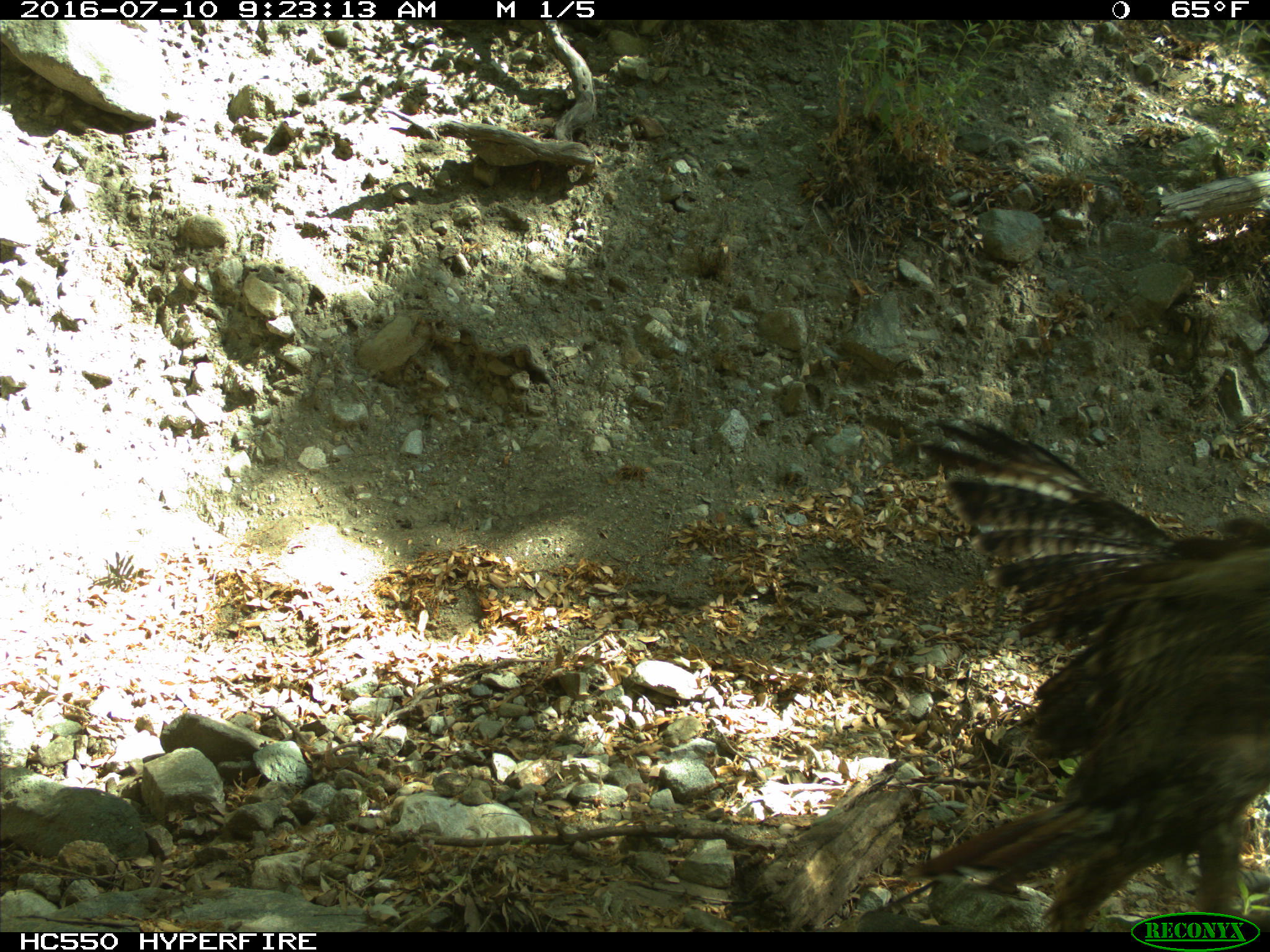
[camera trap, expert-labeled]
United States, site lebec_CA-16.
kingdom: Animalia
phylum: Chordata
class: Aves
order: Accipitriformes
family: Accipitridae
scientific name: Accipitridae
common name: acciptirids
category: unidentified accipitrid